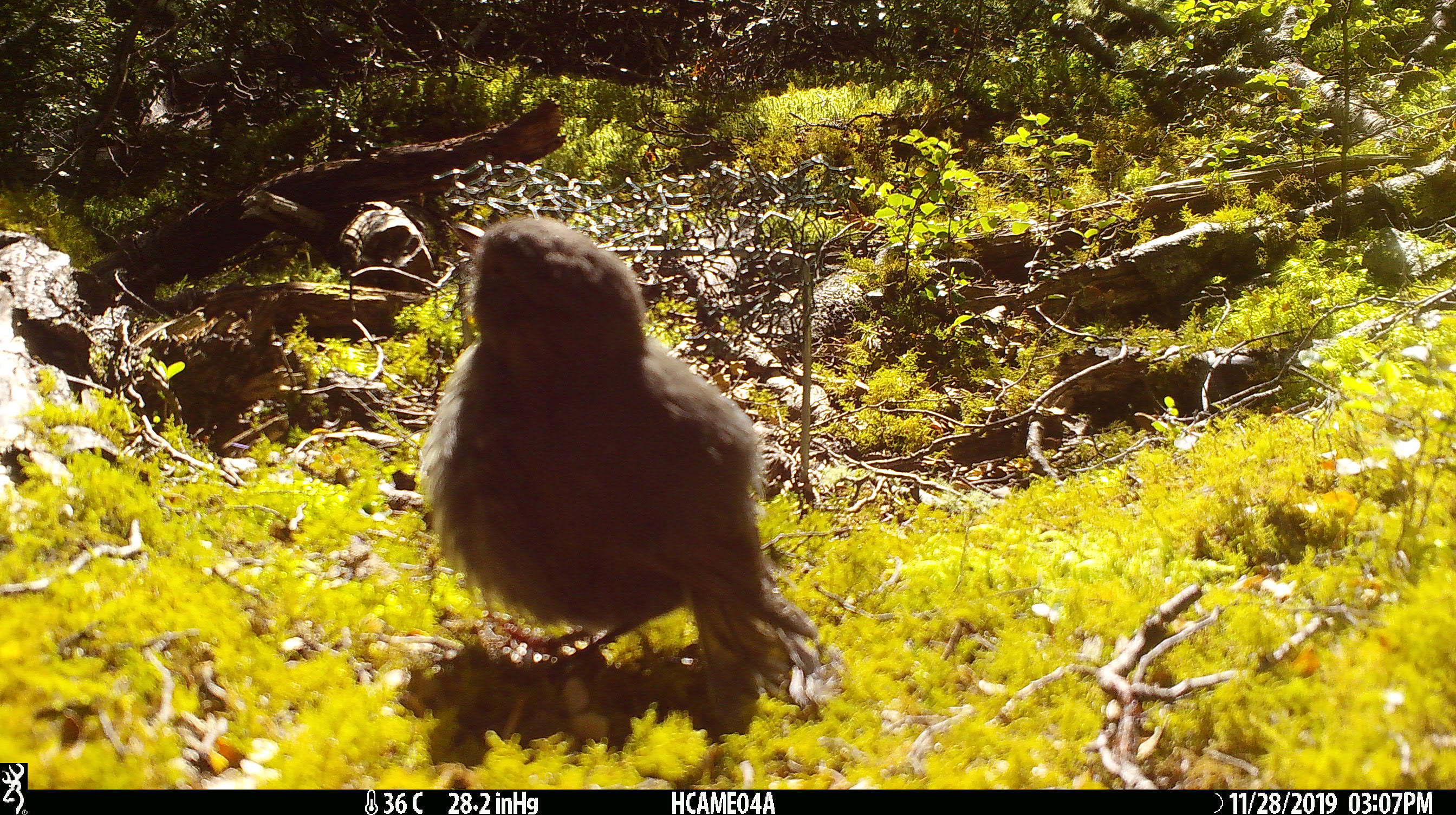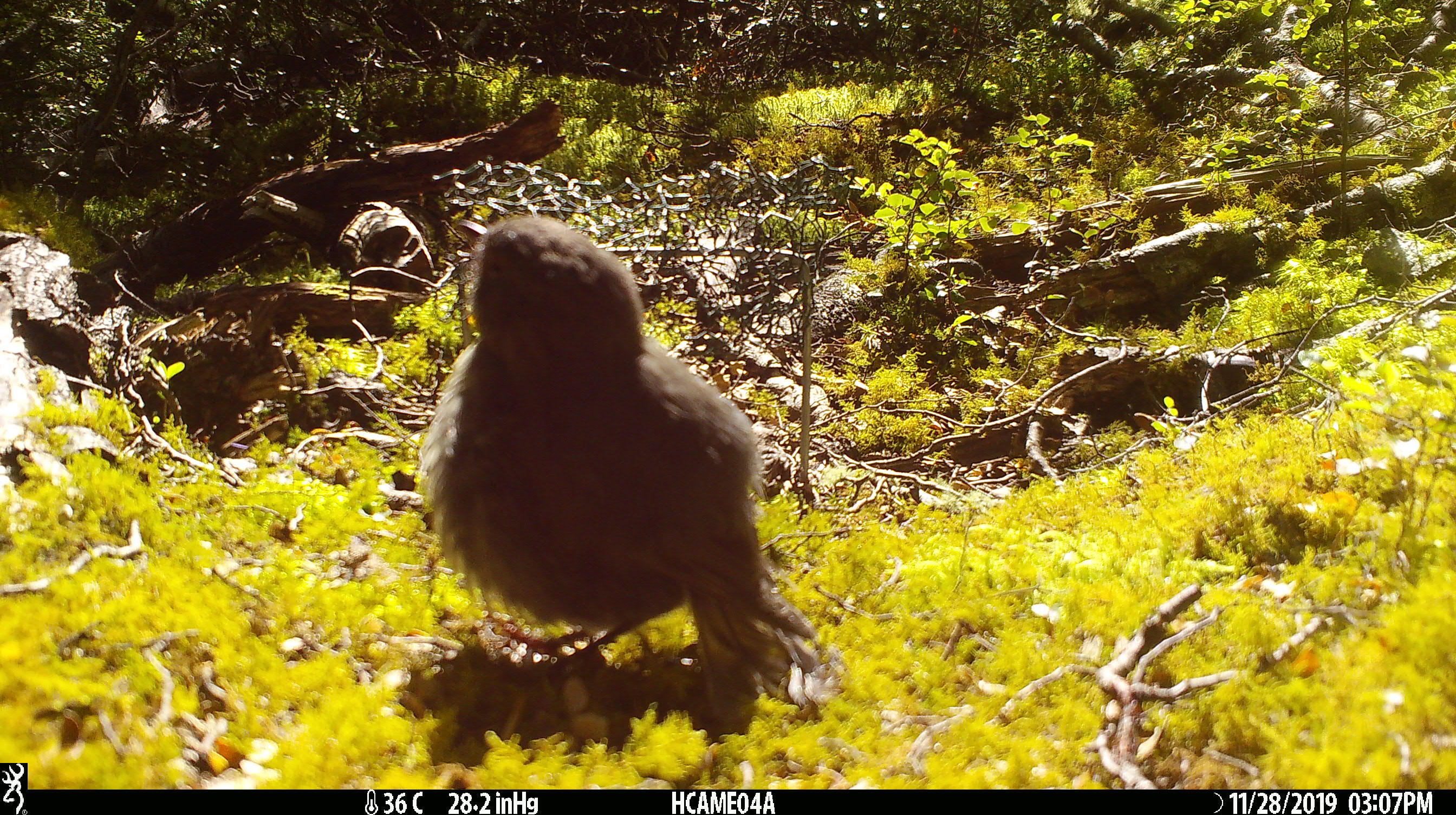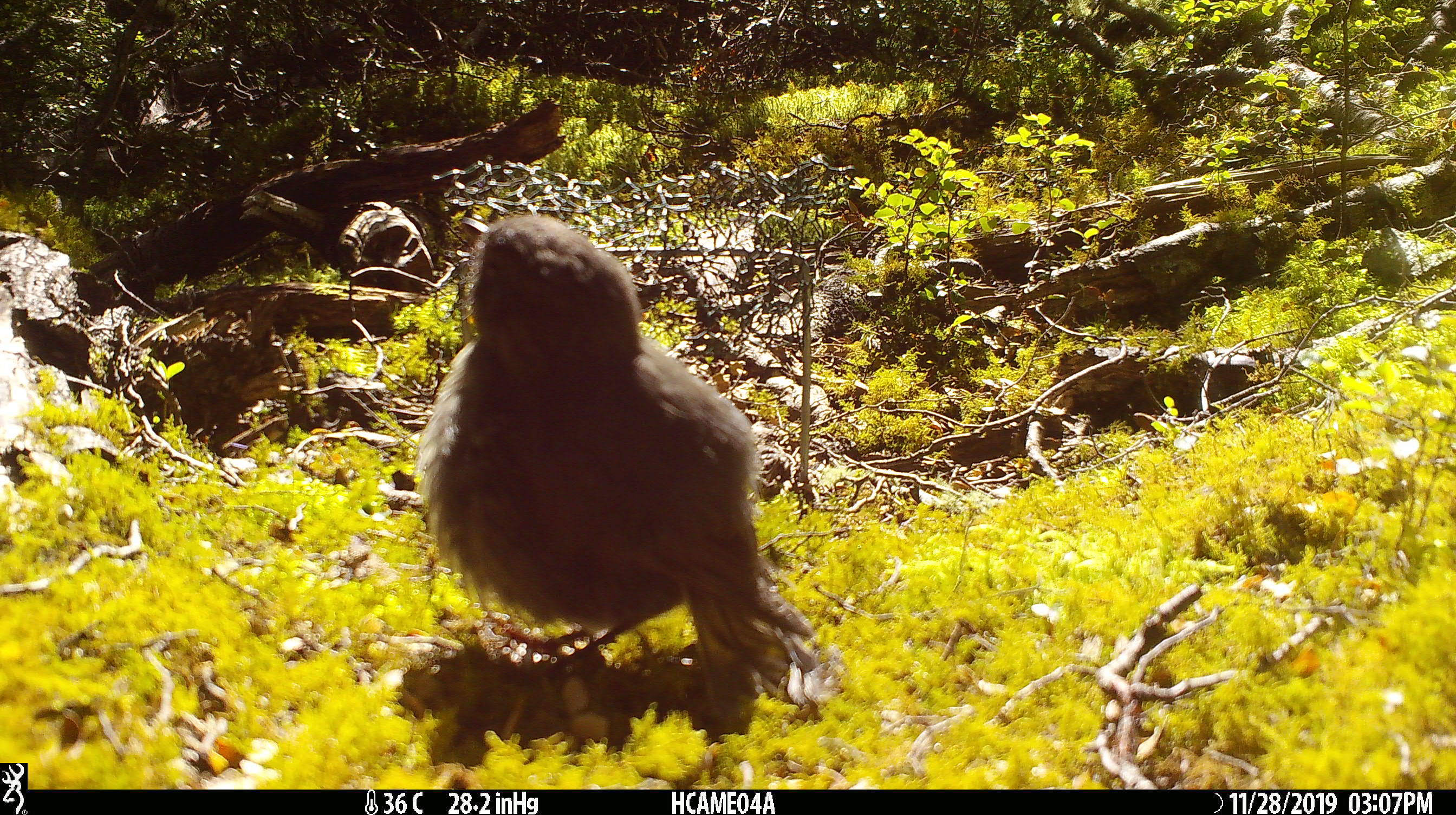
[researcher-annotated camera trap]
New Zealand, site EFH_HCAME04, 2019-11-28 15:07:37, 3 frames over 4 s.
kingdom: Animalia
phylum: Chordata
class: Aves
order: Passeriformes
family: Petroicidae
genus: Petroica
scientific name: Petroica australis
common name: new zealand robin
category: robin